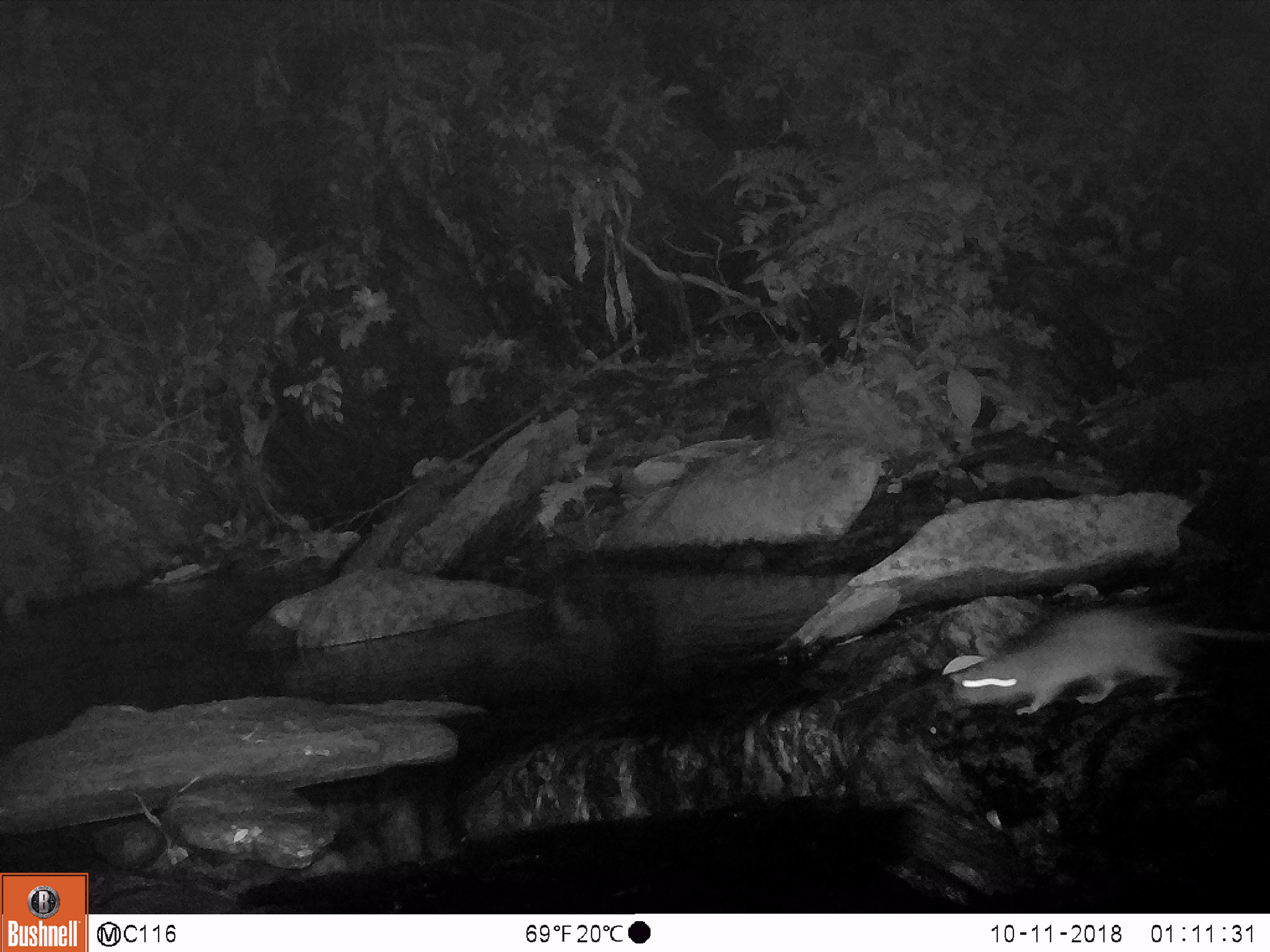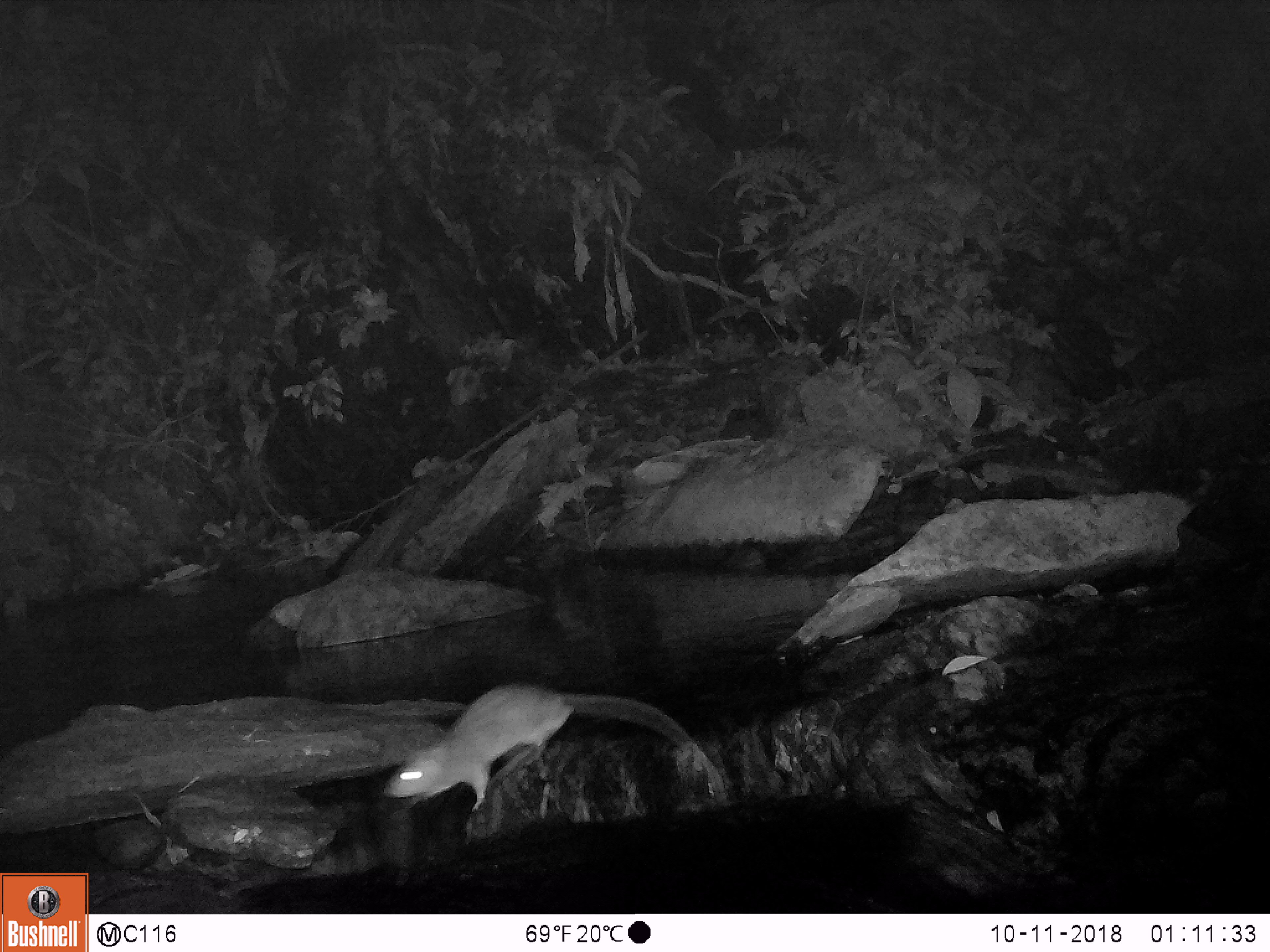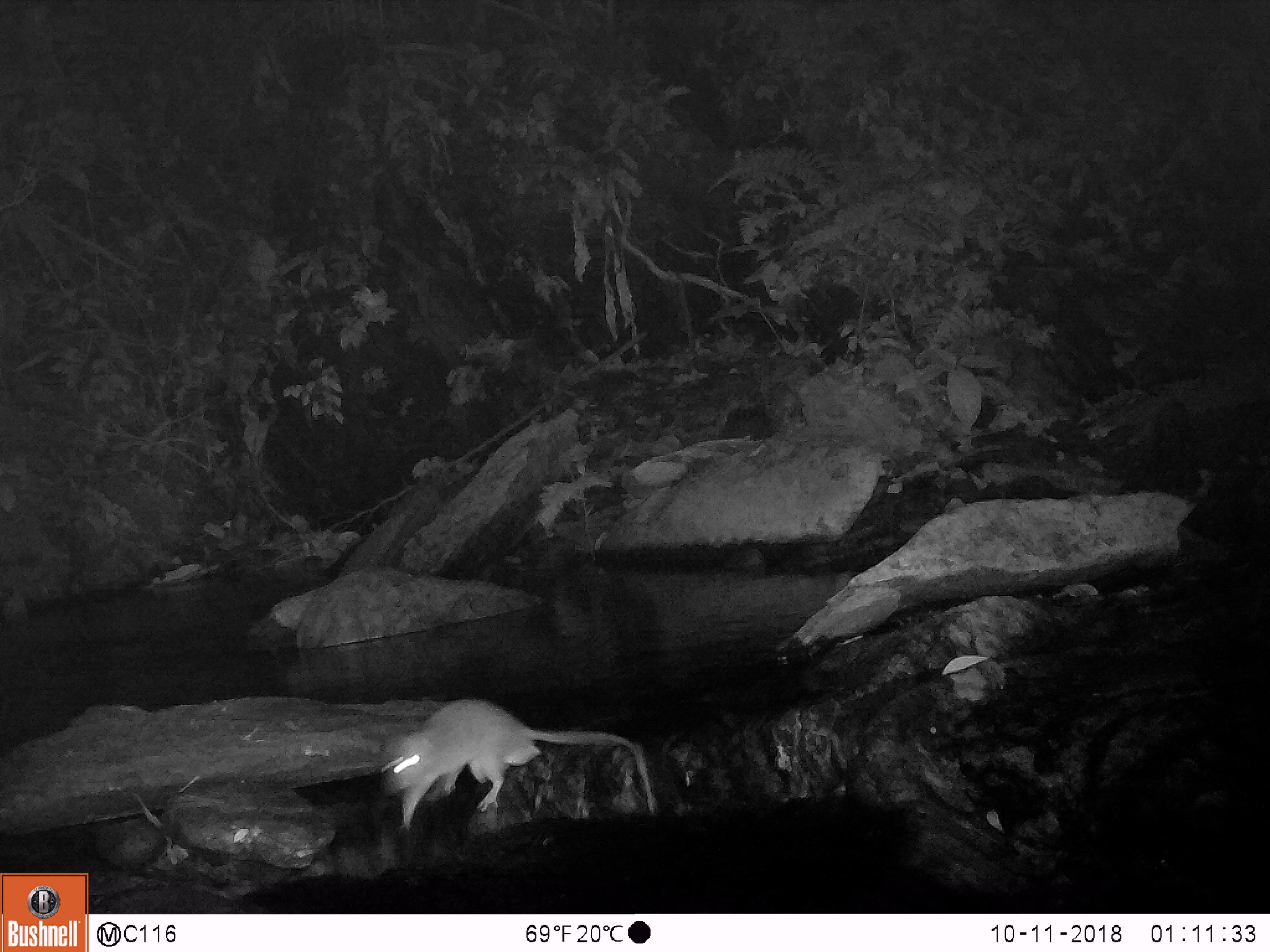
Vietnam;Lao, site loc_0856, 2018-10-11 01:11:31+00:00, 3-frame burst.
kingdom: Animalia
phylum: Chordata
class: Mammalia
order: Rodentia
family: Muridae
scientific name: Muridae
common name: old-world mice and rats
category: unidentified murid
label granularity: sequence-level